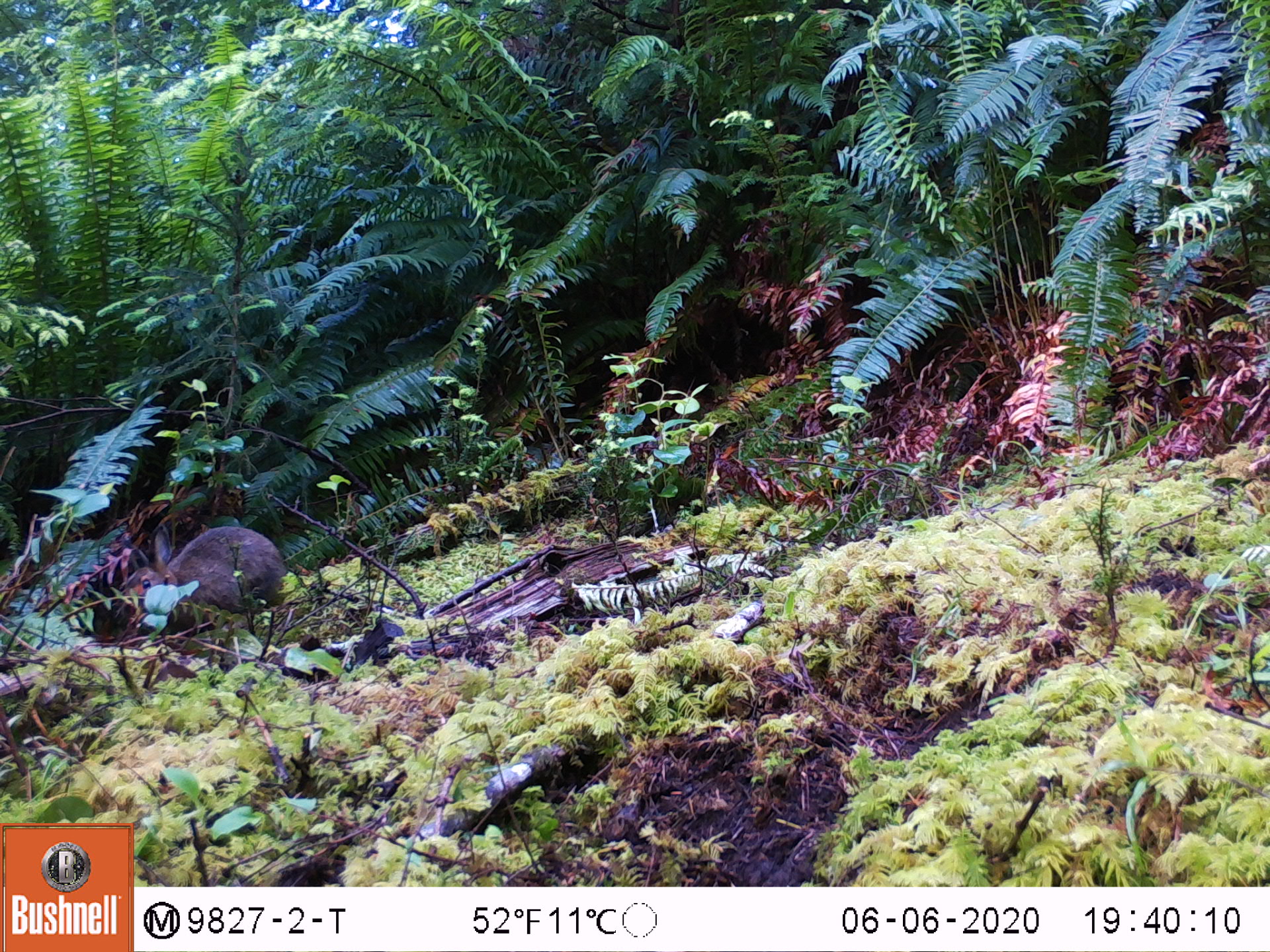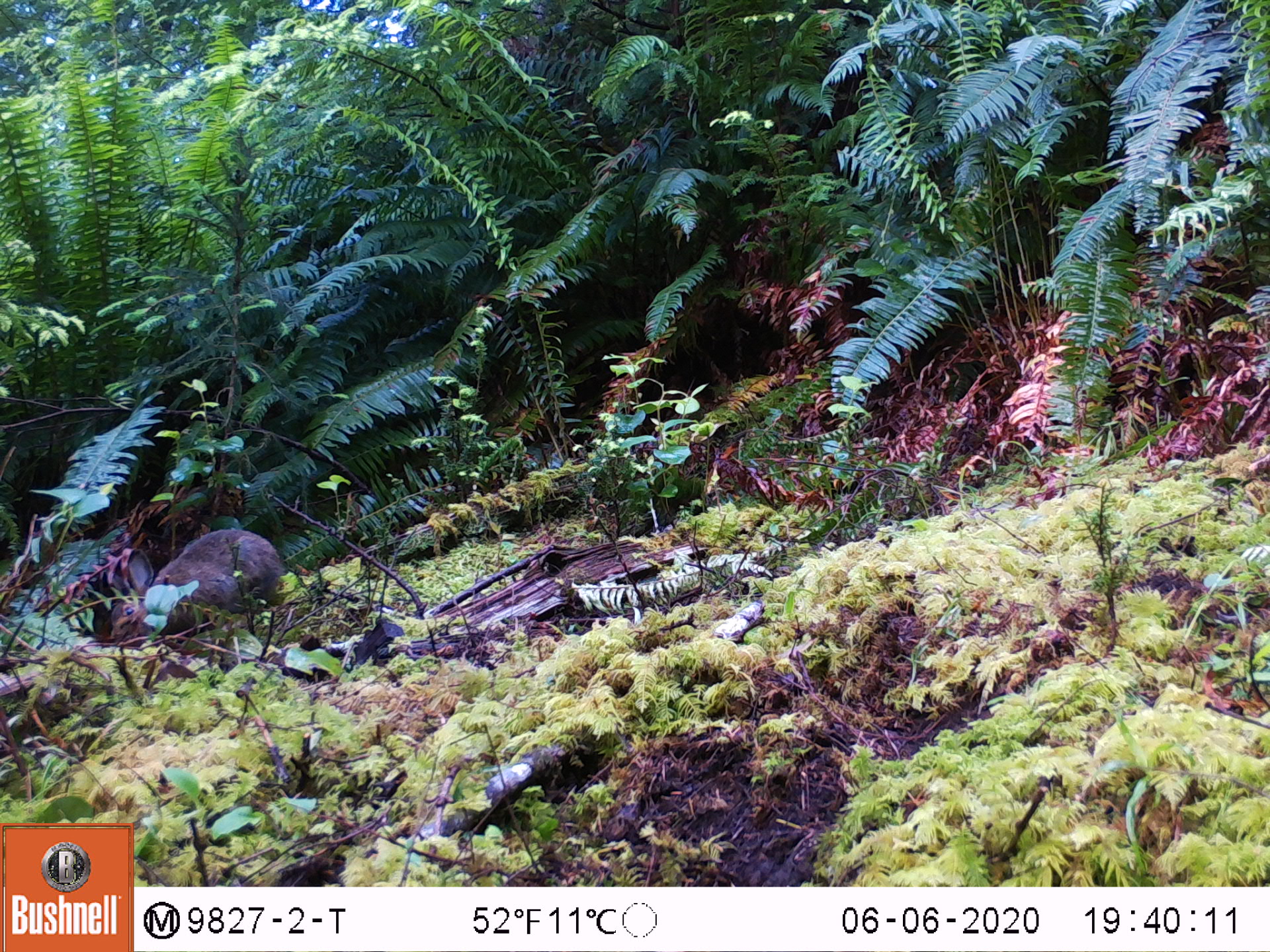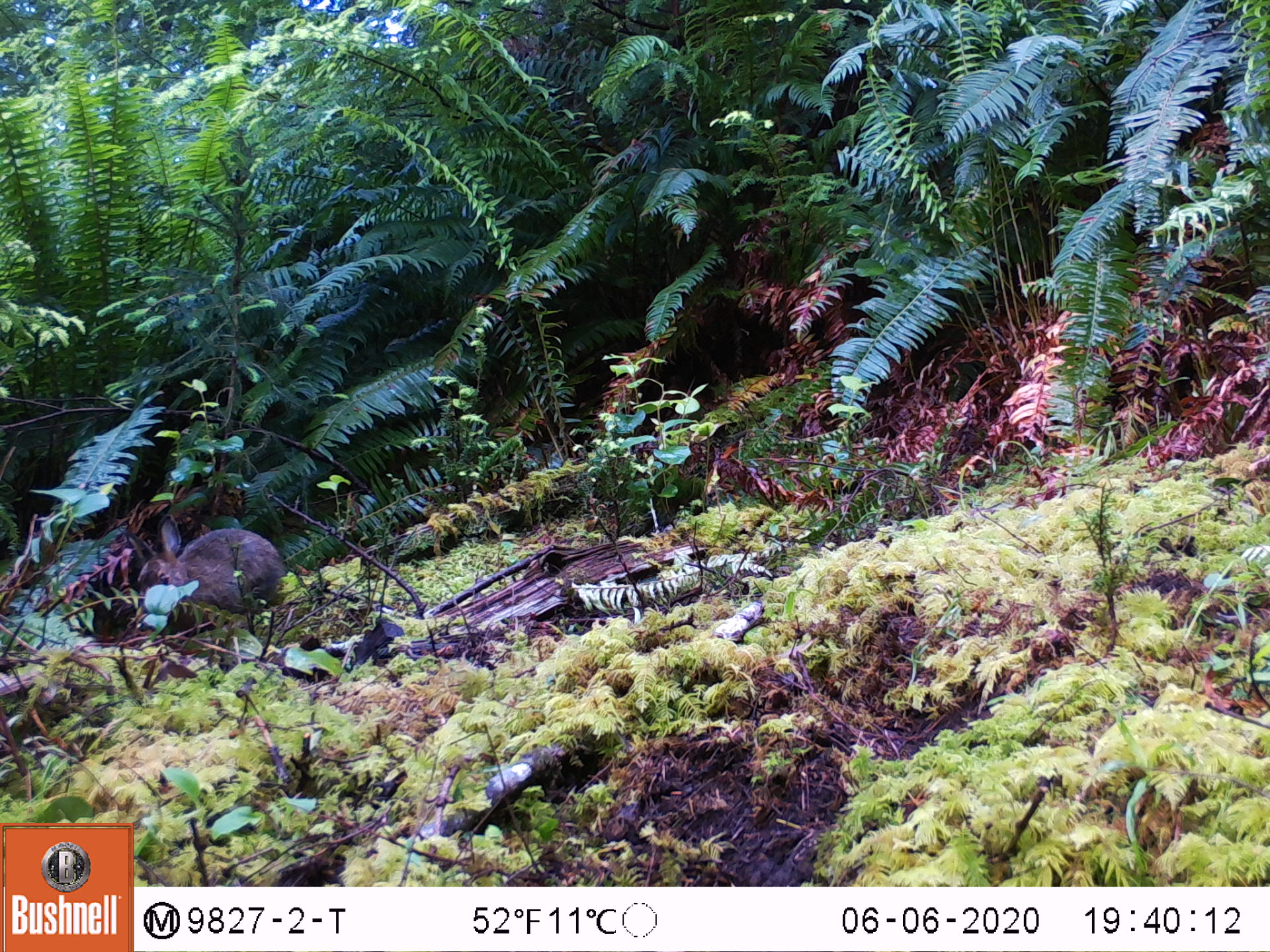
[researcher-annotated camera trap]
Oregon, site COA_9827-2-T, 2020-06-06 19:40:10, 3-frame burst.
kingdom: Animalia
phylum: Chordata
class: Mammalia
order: Lagomorpha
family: Leporidae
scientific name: Leporidae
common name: hares and rabbits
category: leporidae family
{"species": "leporidae family (hares and rabbits) (Leporidae)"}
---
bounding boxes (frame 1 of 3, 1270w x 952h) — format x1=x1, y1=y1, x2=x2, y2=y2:
leporidae family: x1=122, y1=519, x2=291, y2=641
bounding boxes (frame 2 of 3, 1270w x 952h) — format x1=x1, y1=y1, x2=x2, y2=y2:
leporidae family: x1=107, y1=519, x2=289, y2=649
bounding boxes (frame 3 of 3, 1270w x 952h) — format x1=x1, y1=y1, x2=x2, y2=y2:
leporidae family: x1=113, y1=511, x2=292, y2=628